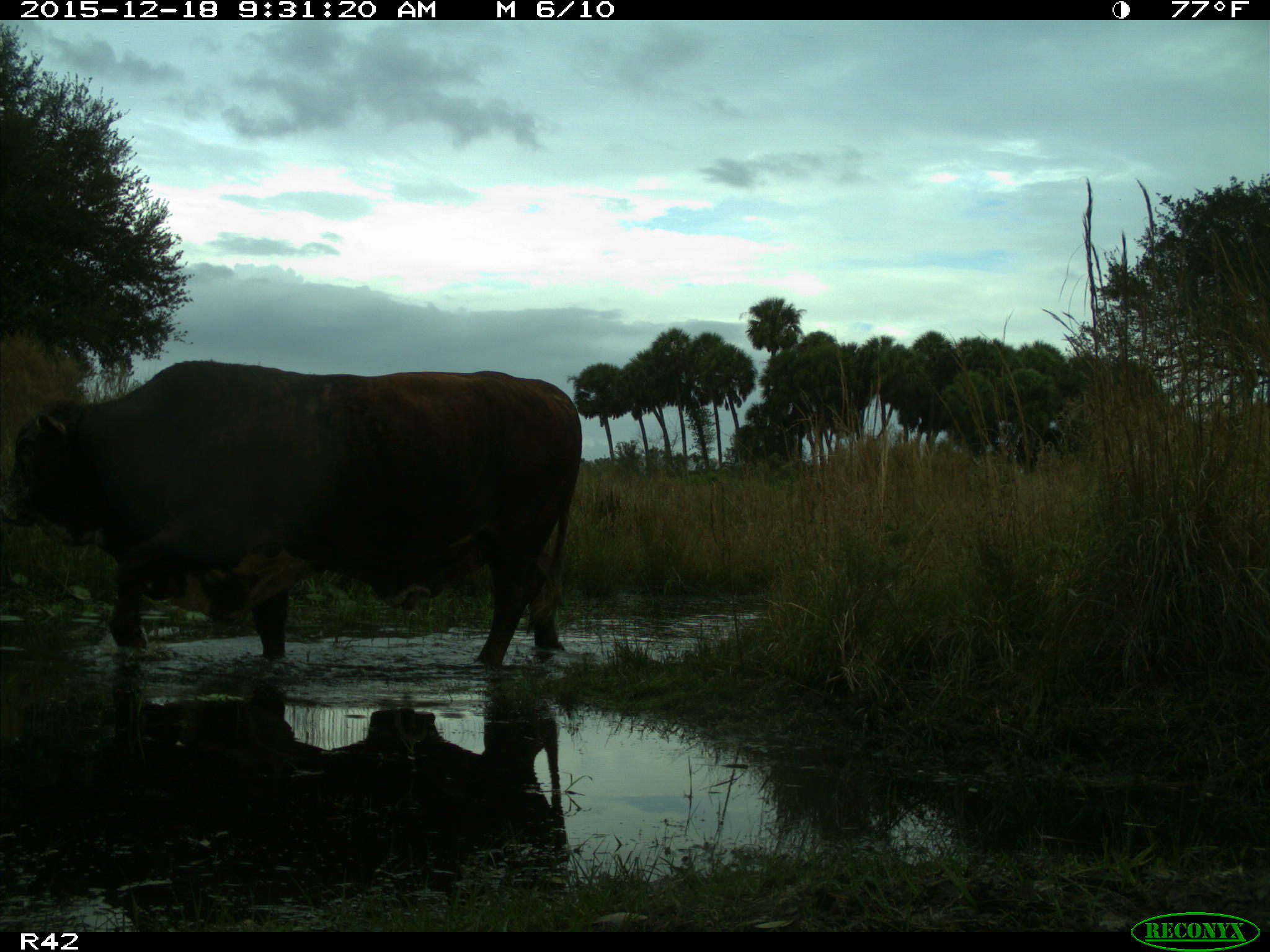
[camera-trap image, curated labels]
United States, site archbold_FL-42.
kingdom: Animalia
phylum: Chordata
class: Mammalia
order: Artiodactyla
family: Bovidae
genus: Bos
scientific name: Bos taurus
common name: domestic cow